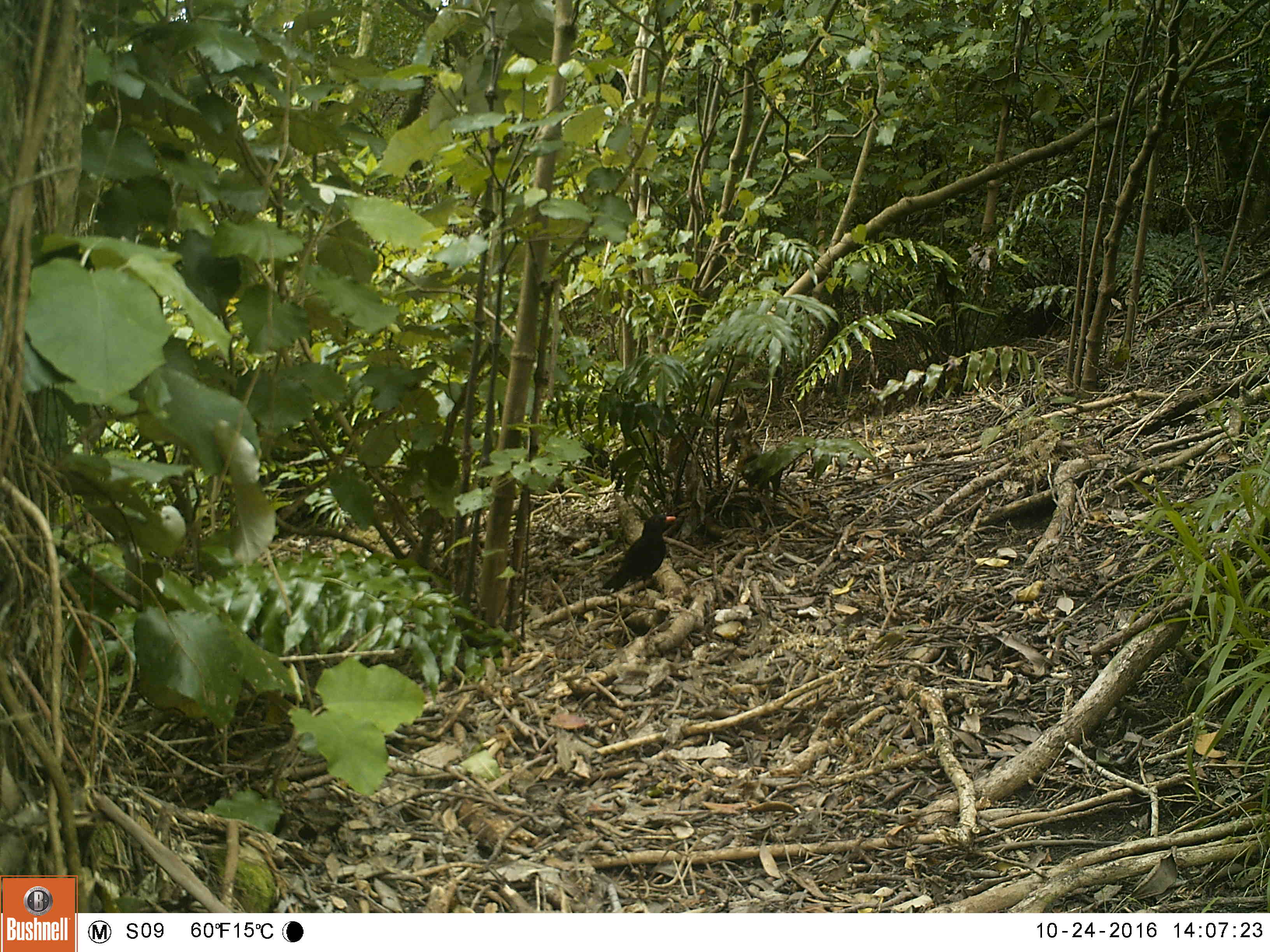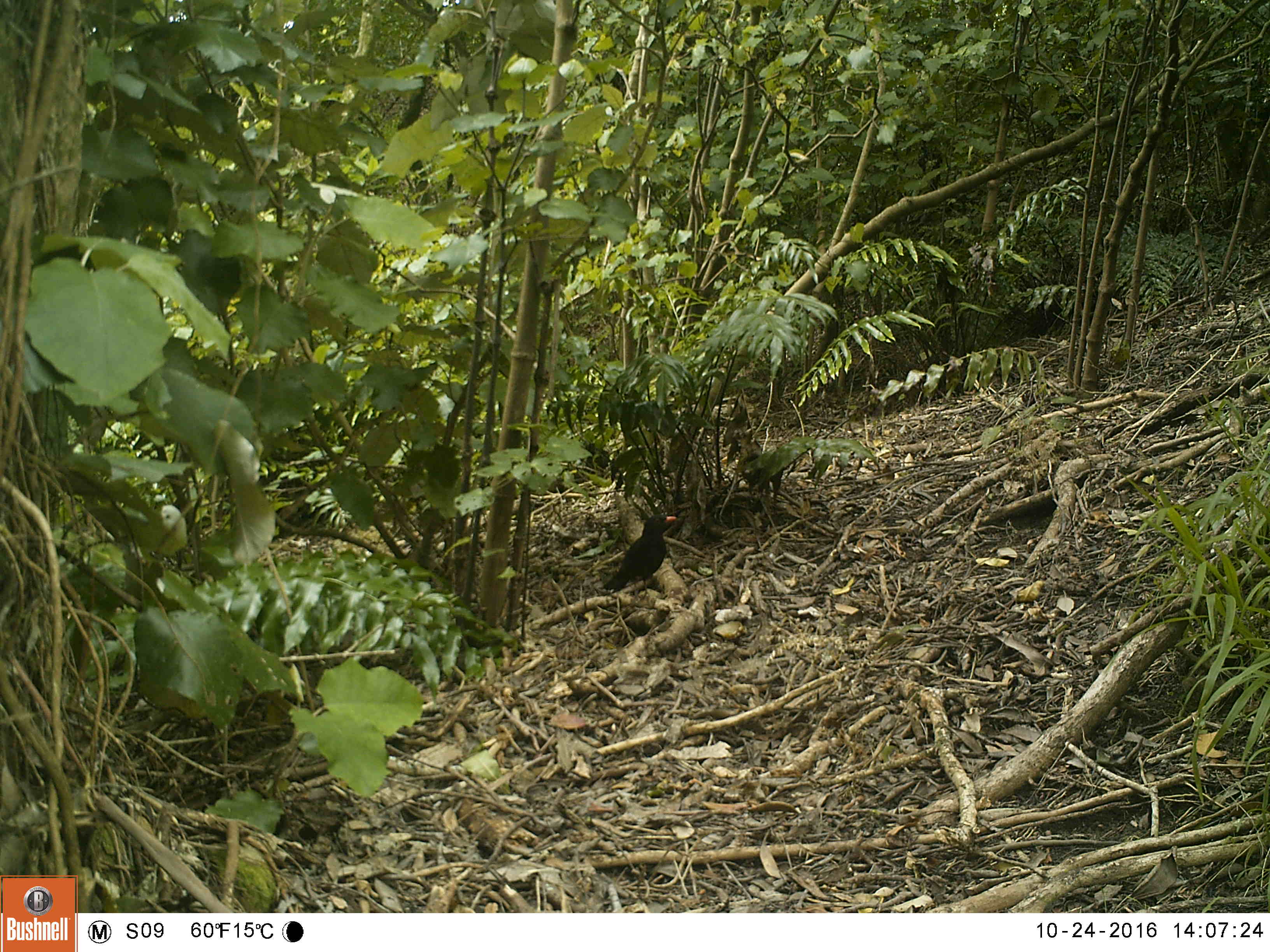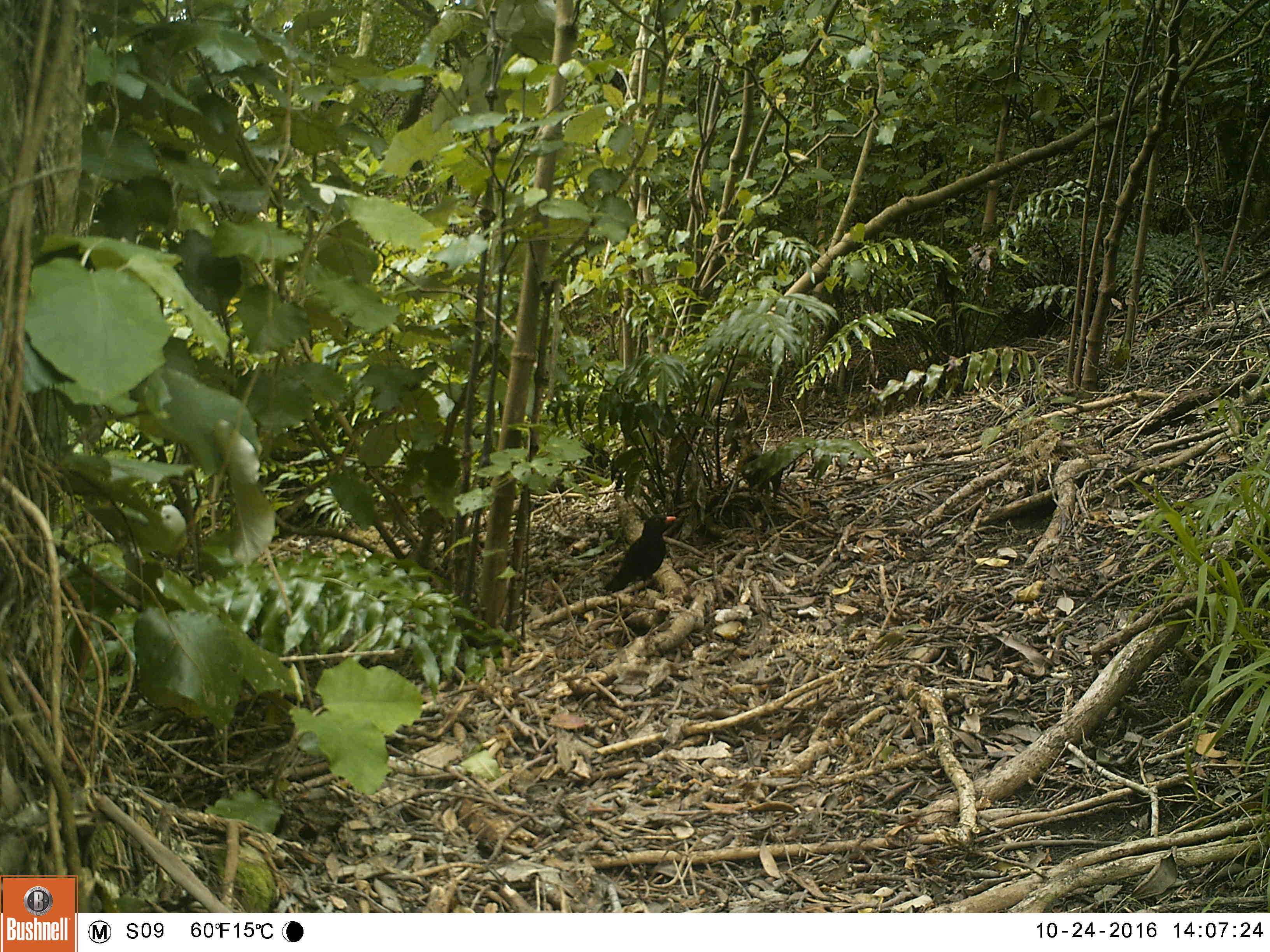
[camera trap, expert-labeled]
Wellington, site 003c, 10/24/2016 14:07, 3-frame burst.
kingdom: Animalia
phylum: Chordata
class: Aves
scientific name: Aves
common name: bird